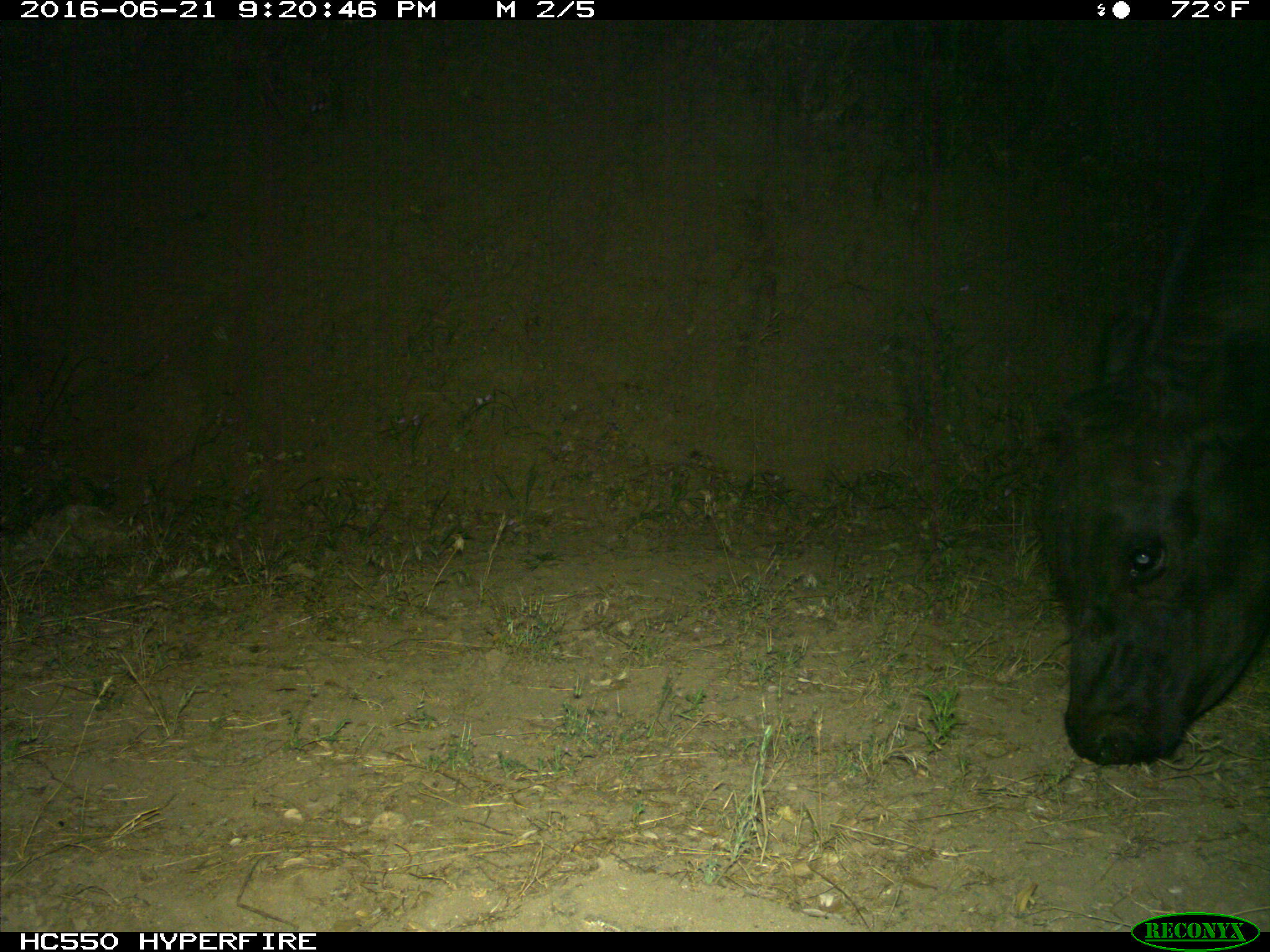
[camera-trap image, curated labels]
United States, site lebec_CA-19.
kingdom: Animalia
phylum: Chordata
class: Mammalia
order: Artiodactyla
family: Bovidae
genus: Bos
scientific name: Bos taurus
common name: domestic cow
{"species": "Bos taurus (domestic cow)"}